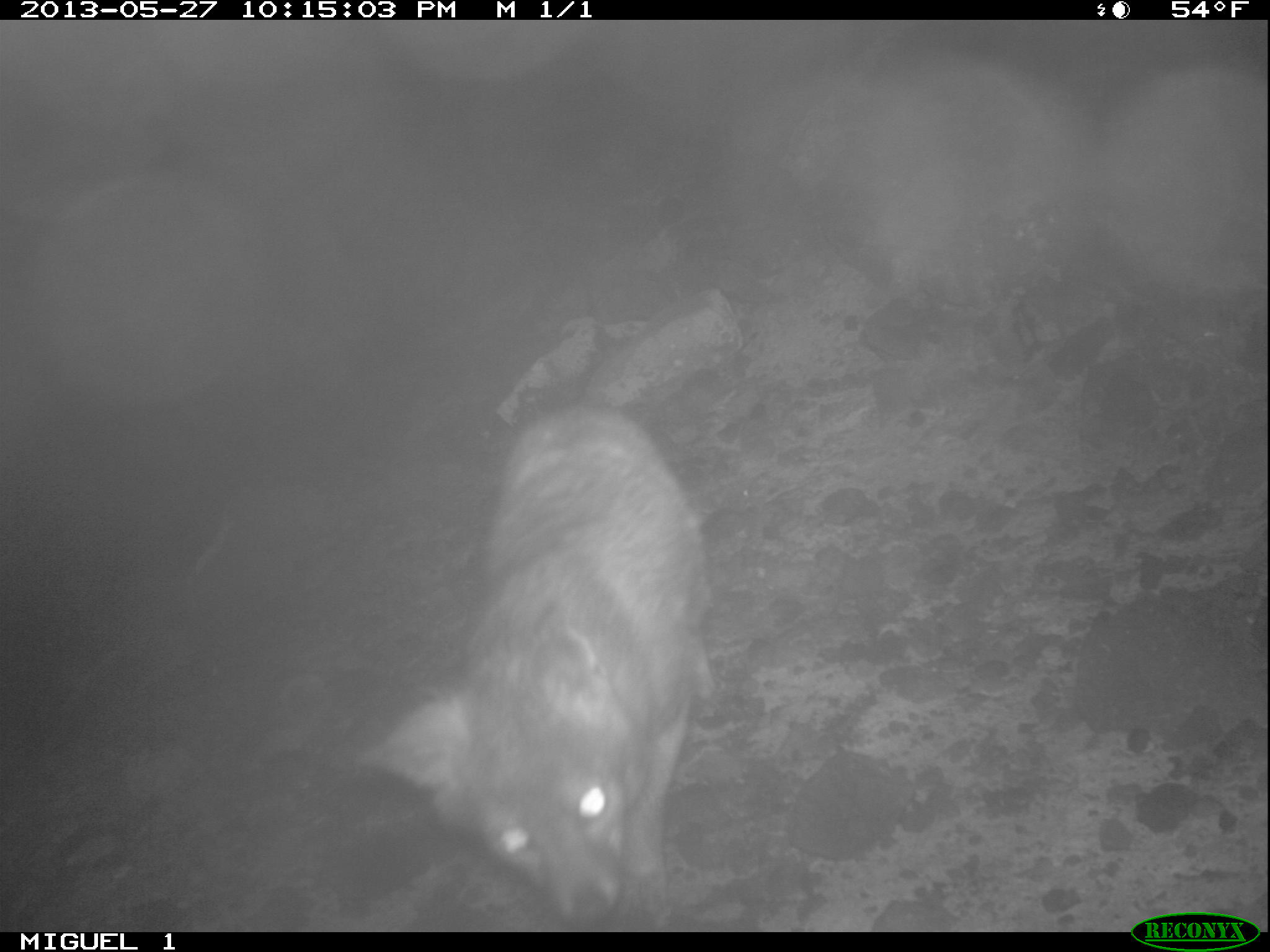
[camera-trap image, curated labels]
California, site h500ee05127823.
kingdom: Animalia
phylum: Chordata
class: Mammalia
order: Carnivora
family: Canidae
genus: Urocyon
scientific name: Urocyon littoralis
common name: island fox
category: fox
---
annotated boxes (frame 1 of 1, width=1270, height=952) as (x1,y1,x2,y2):
fox: (357,388,709,930)